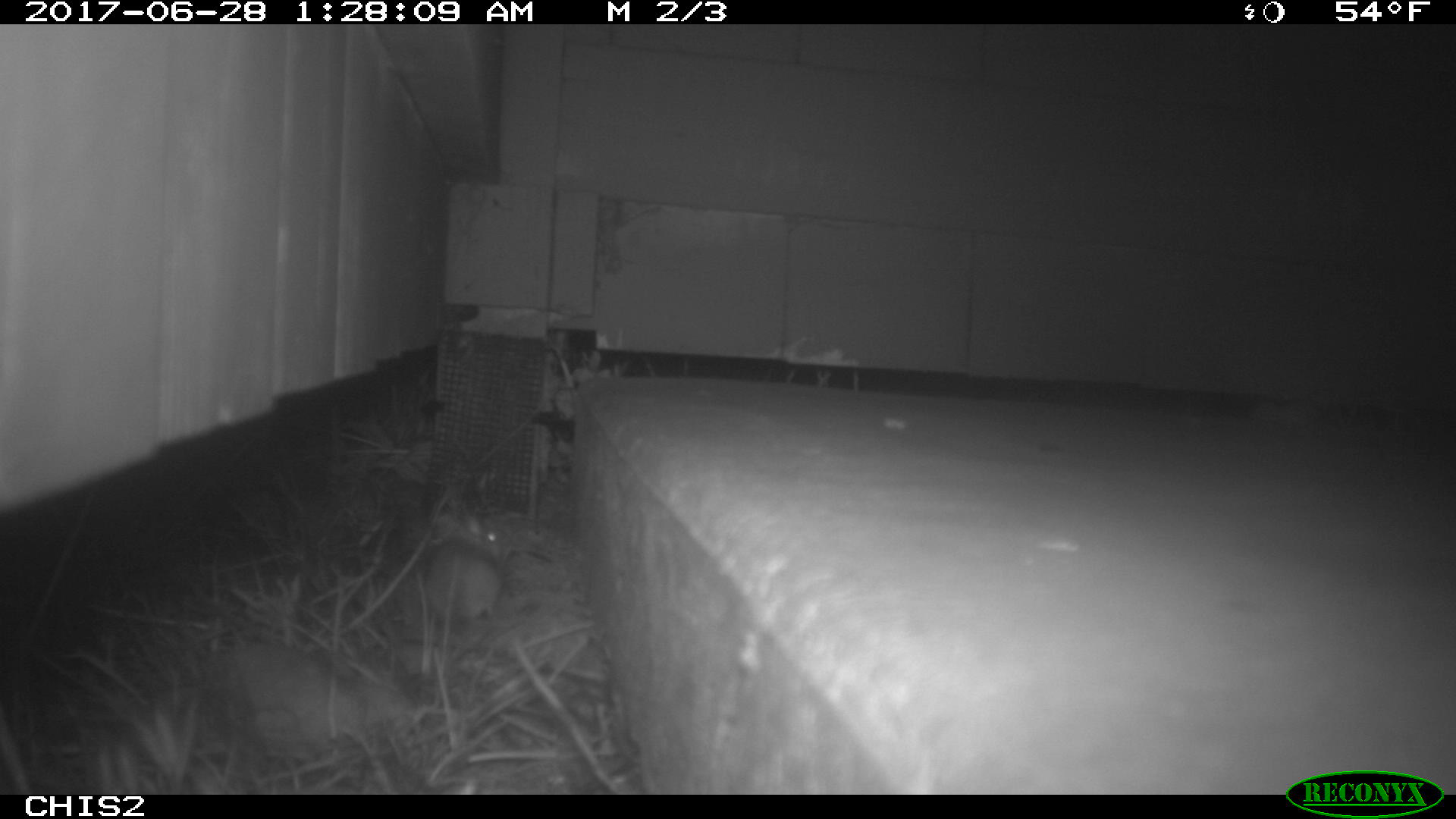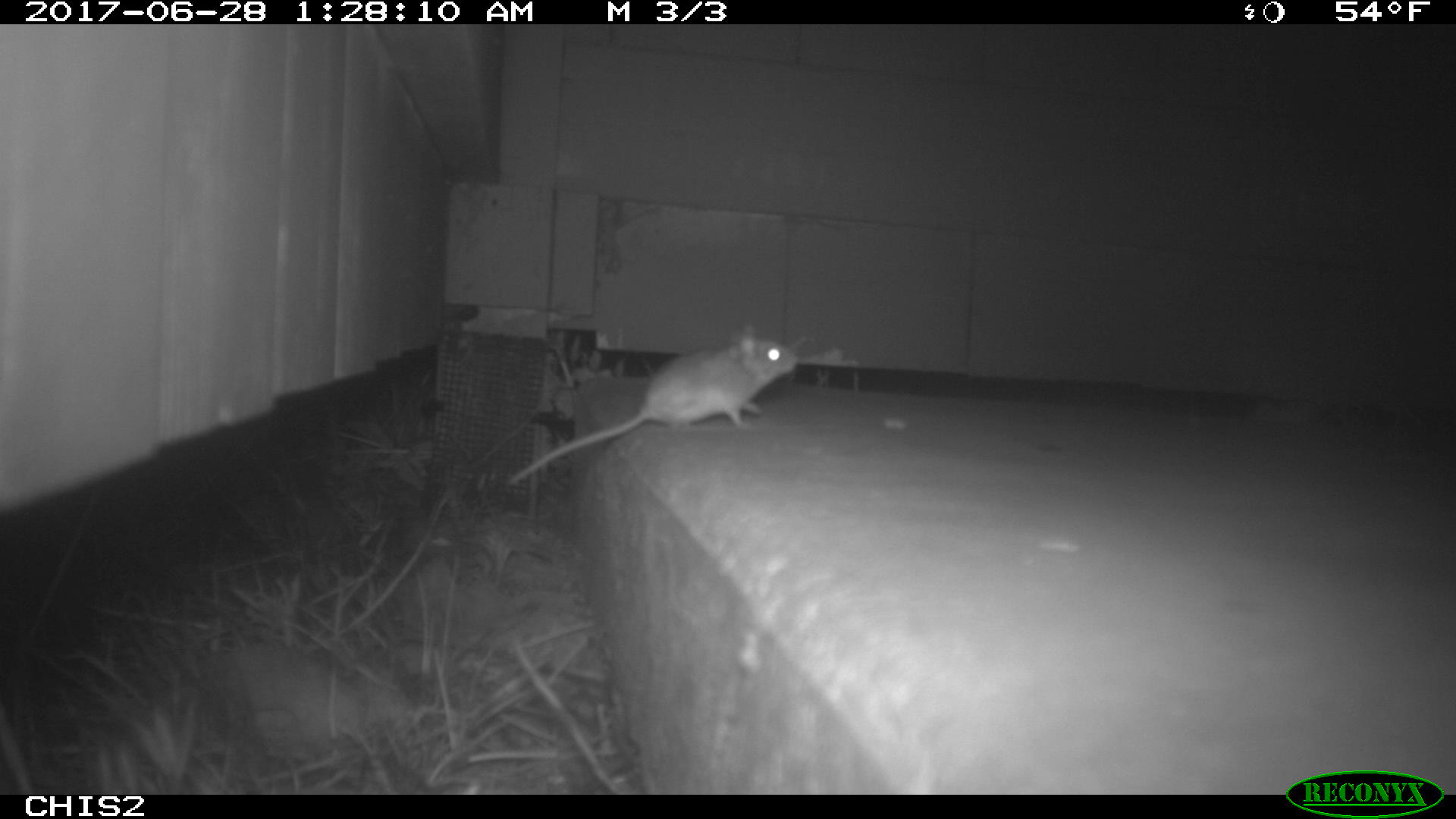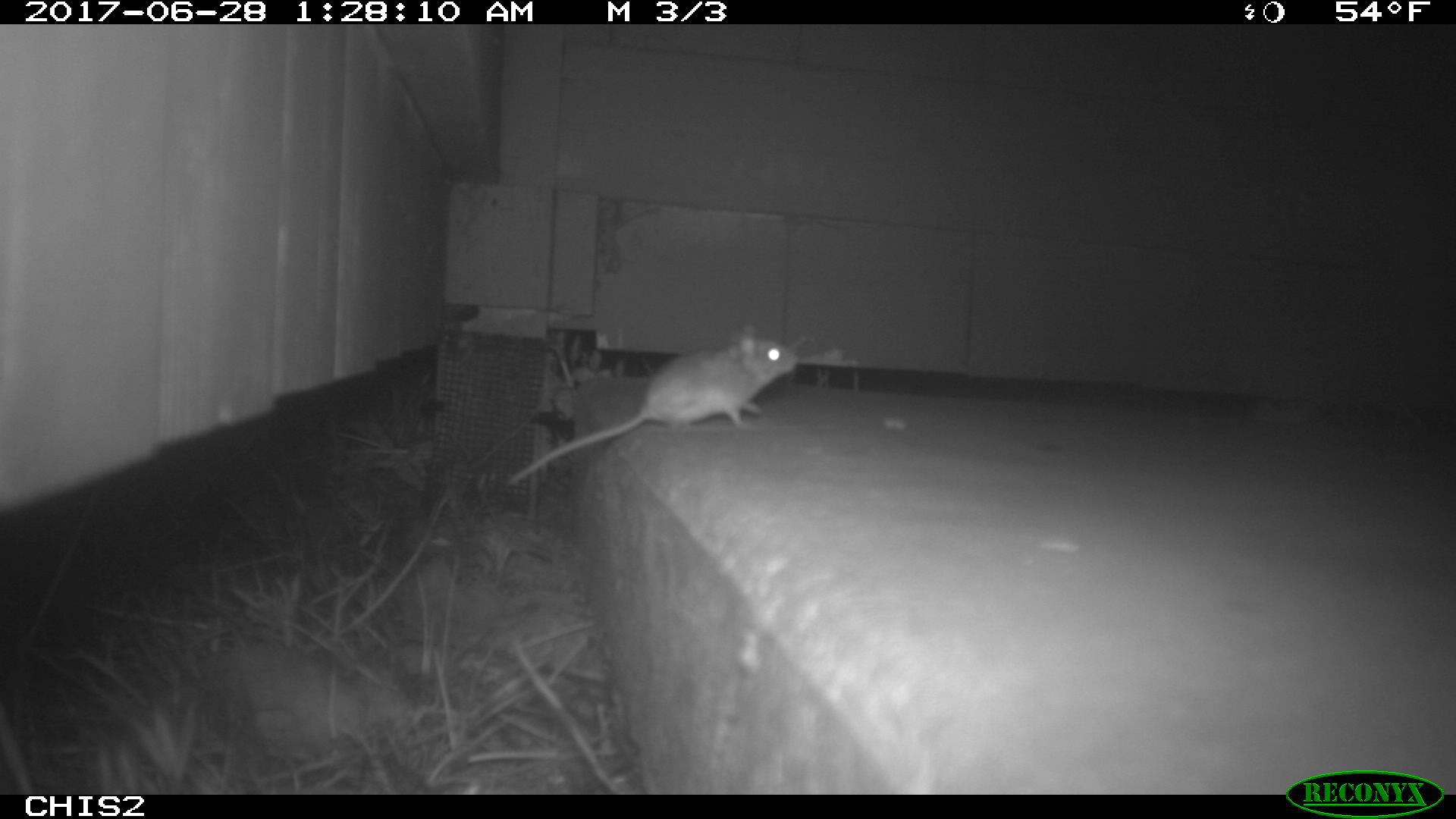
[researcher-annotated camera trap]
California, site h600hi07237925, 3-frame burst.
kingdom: Animalia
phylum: Chordata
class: Mammalia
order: Rodentia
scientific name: Rodentia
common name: rodent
Rodent (Rodentia).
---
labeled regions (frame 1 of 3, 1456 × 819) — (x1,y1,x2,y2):
rodent: (428,517,498,620)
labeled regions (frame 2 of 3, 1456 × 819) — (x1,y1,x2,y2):
rodent: (507,325,796,485)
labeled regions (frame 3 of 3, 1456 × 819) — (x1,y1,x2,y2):
rodent: (502,334,799,487)